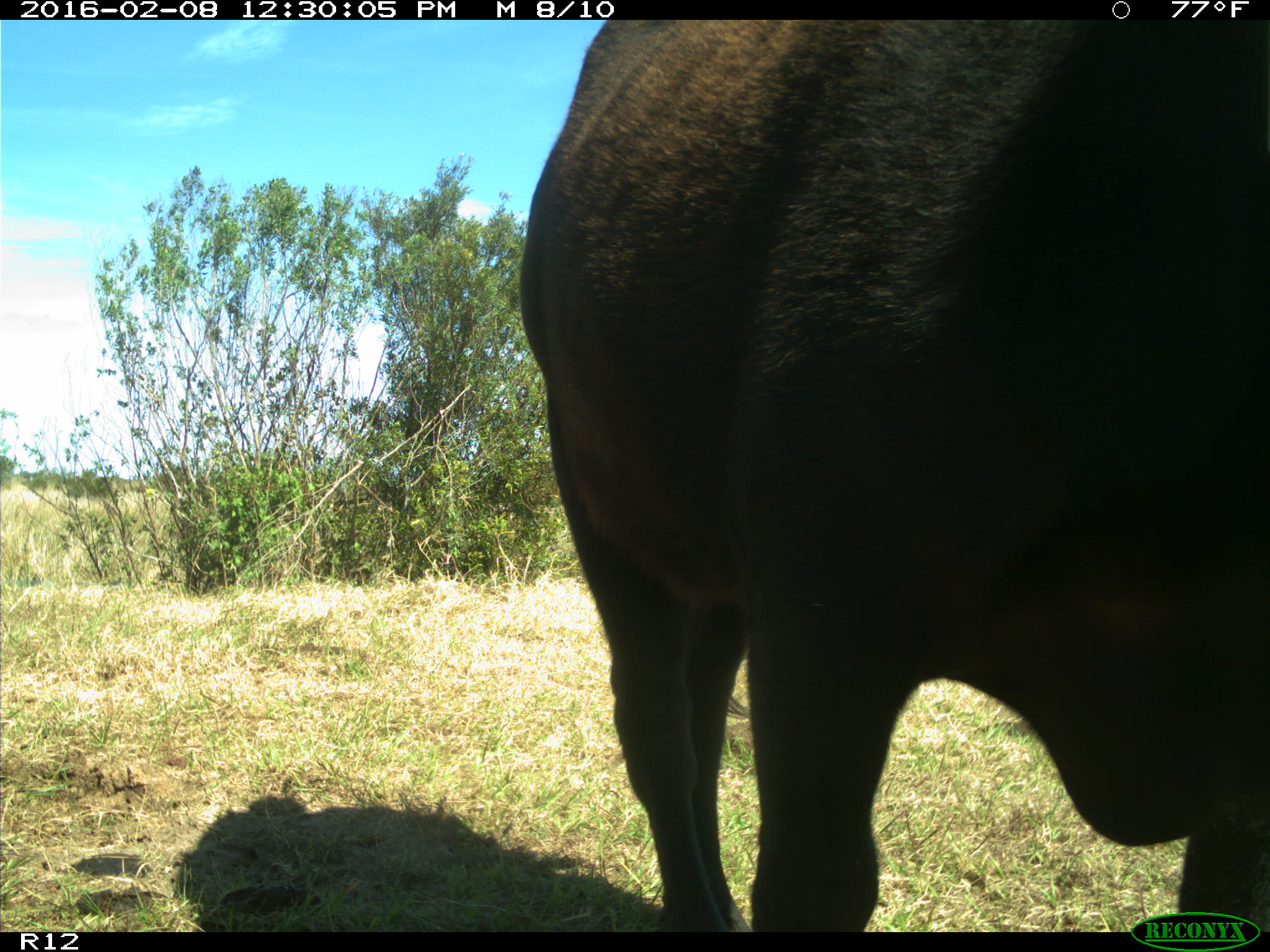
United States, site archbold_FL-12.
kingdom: Animalia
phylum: Chordata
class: Mammalia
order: Artiodactyla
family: Bovidae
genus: Bos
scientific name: Bos taurus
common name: domestic cow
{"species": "Bos taurus (domestic cow)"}